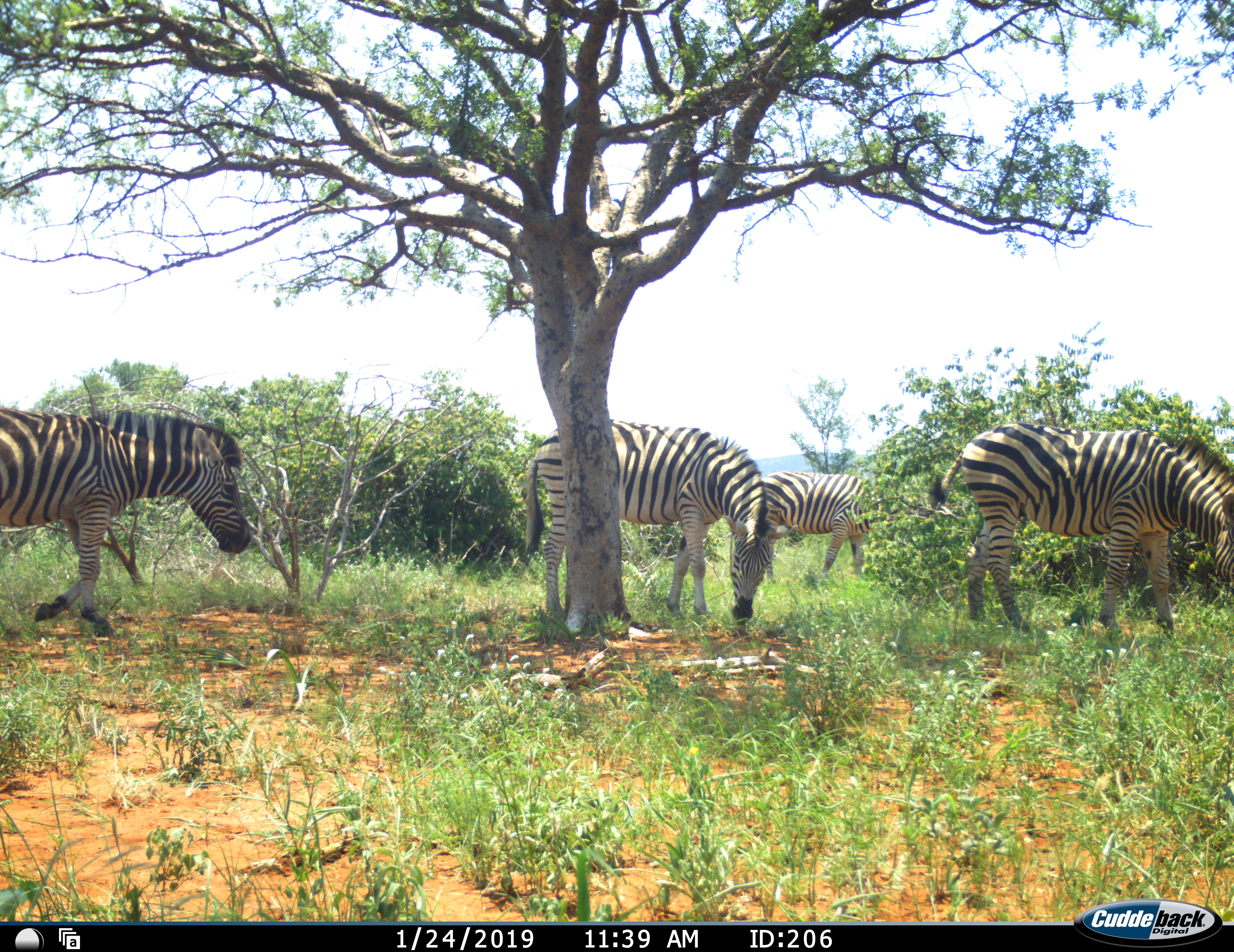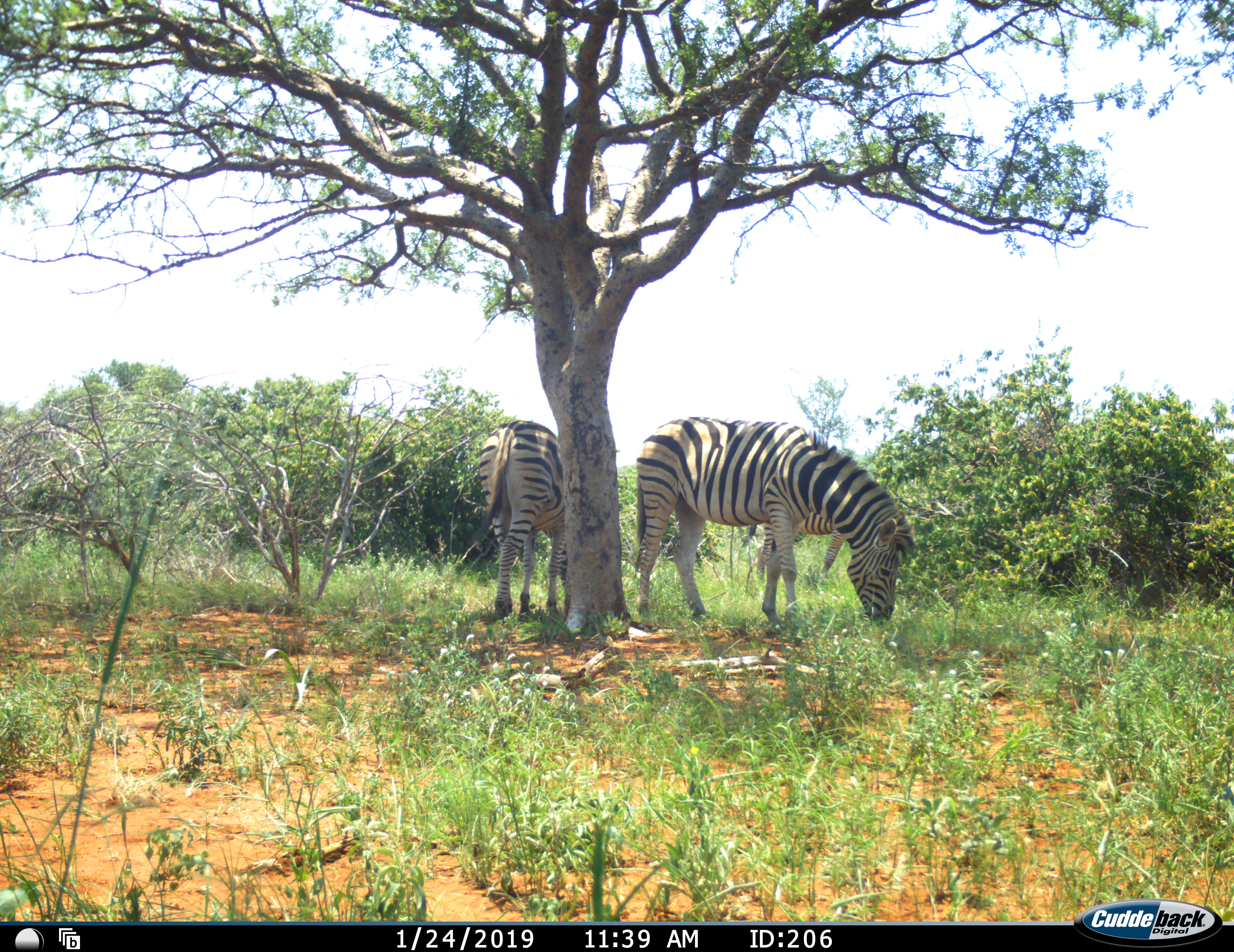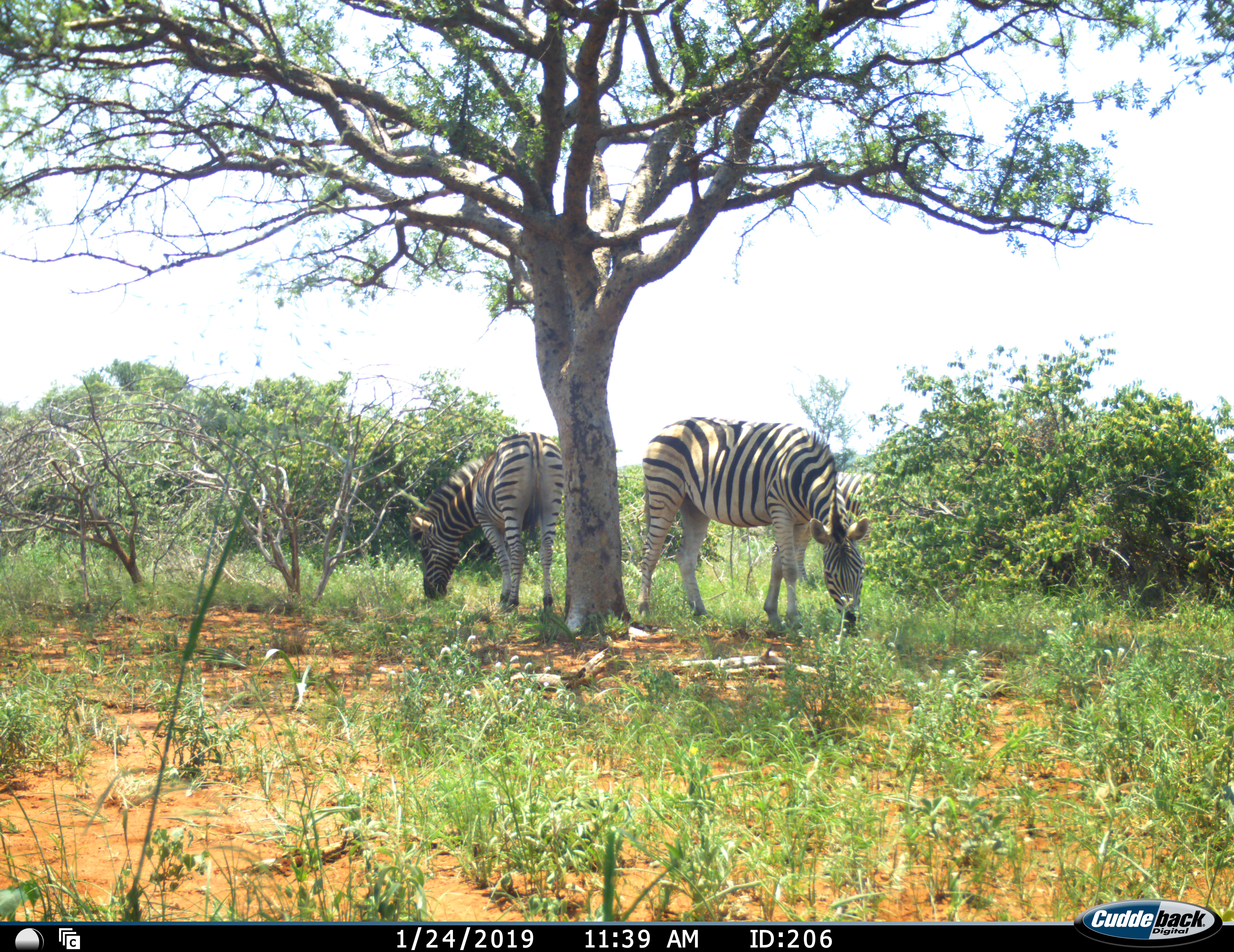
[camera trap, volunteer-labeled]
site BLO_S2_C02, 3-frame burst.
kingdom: Animalia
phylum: Chordata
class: Mammalia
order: Perissodactyla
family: Equidae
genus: Equus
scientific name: Equus quagga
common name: plains zebra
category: zebraplains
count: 4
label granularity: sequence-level